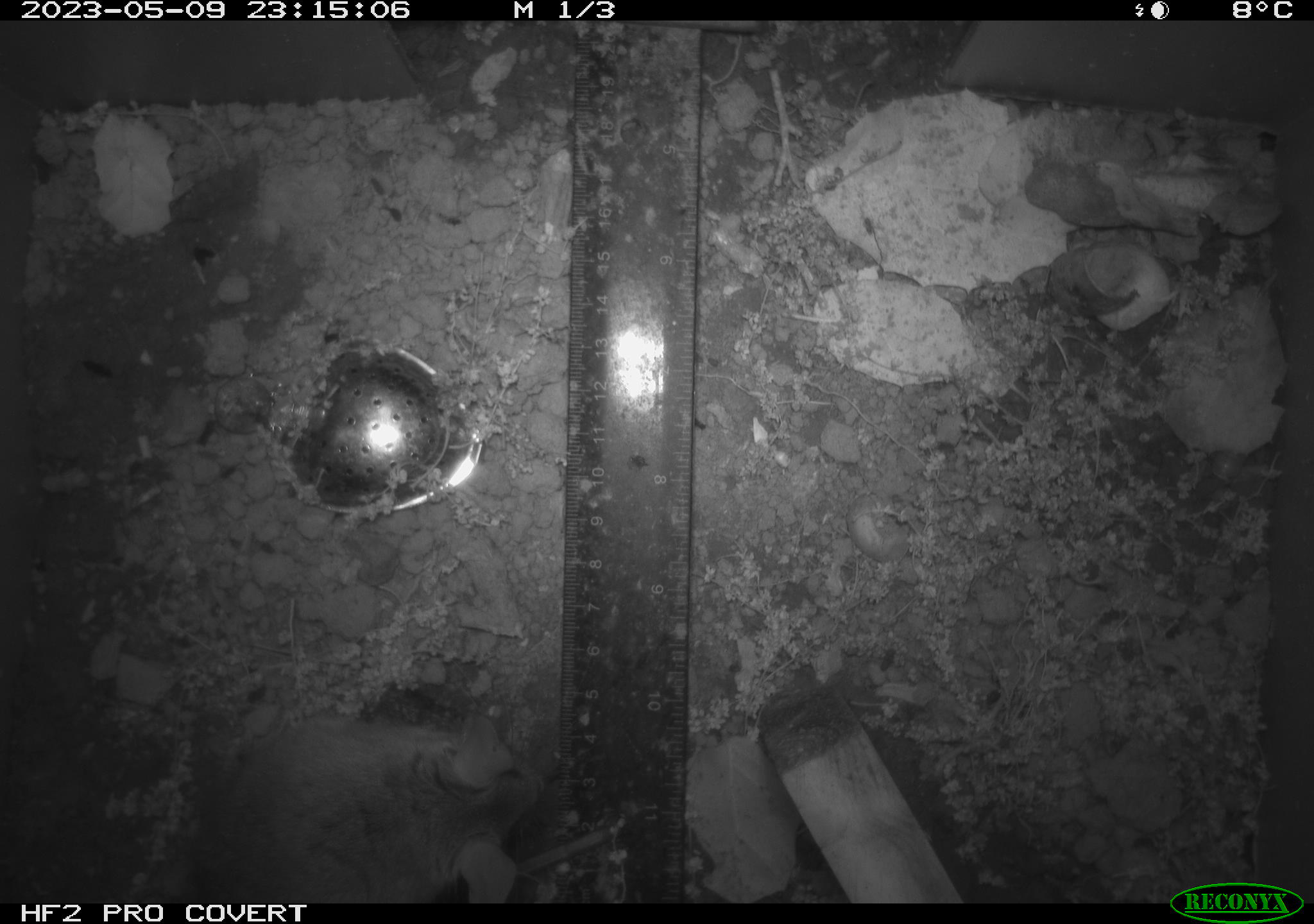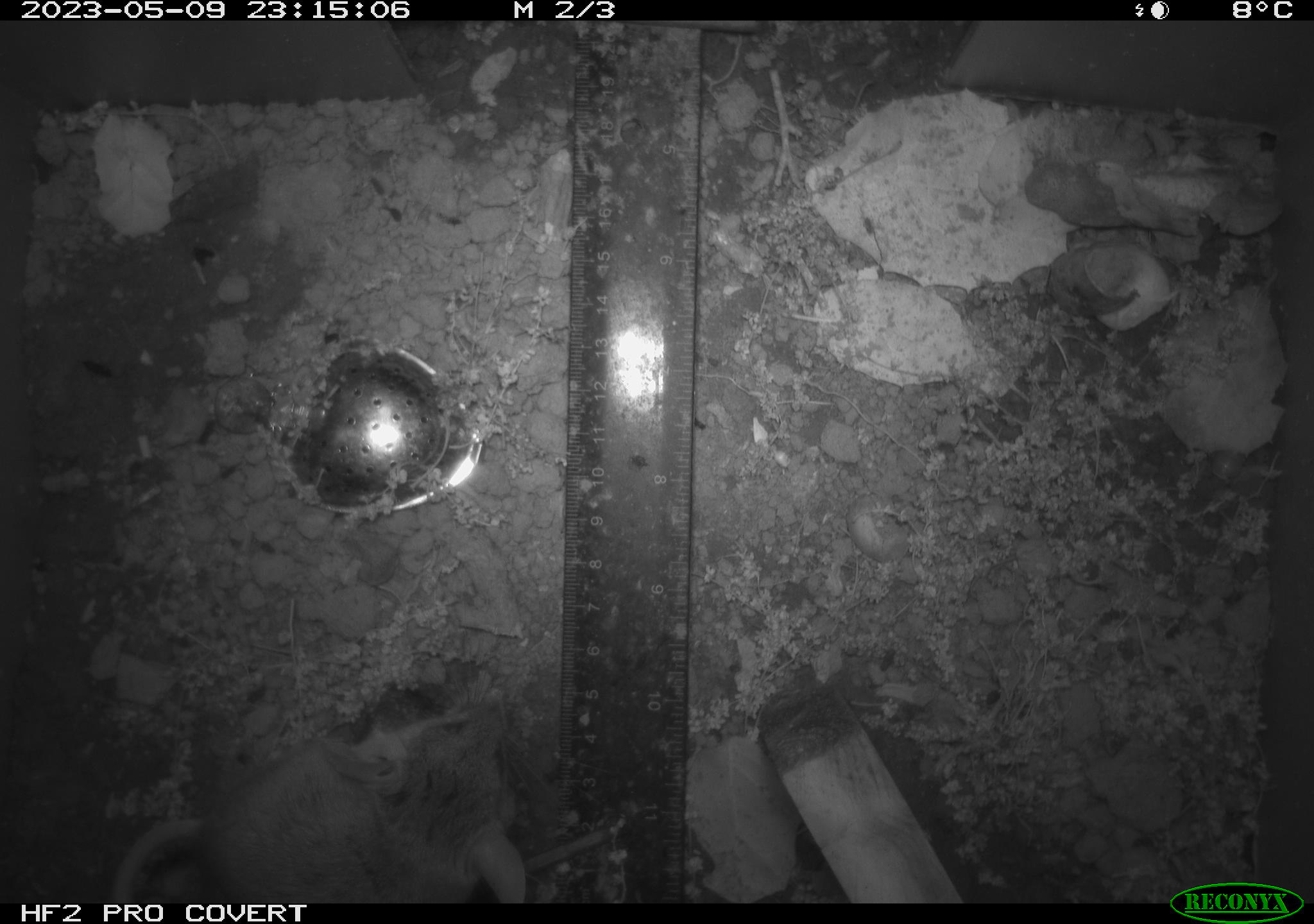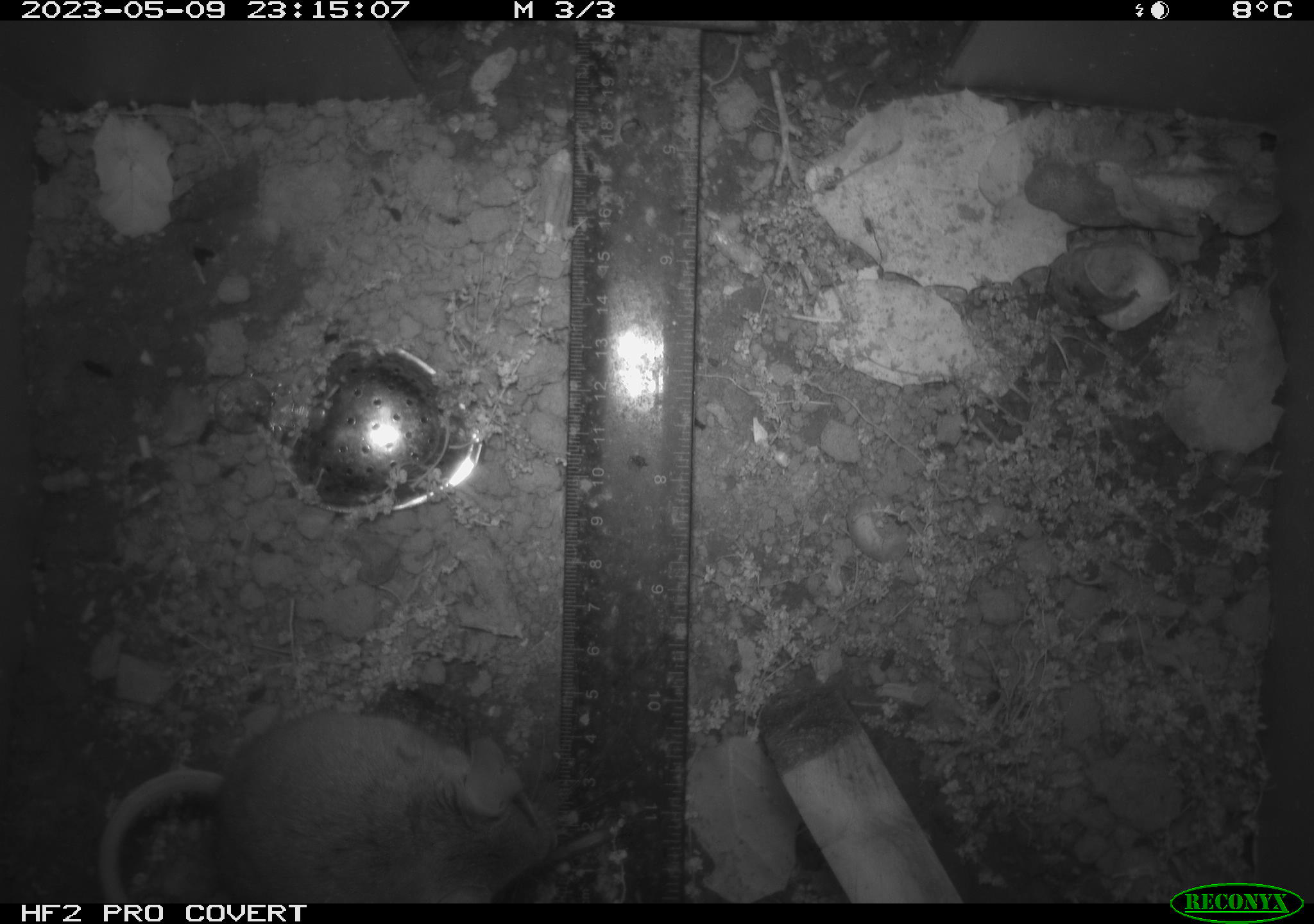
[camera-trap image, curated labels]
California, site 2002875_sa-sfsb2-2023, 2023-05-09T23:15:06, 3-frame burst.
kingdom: Animalia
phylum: Chordata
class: Mammalia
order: Rodentia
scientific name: Rodentia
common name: mouse species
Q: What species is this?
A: Mouse species (Rodentia).